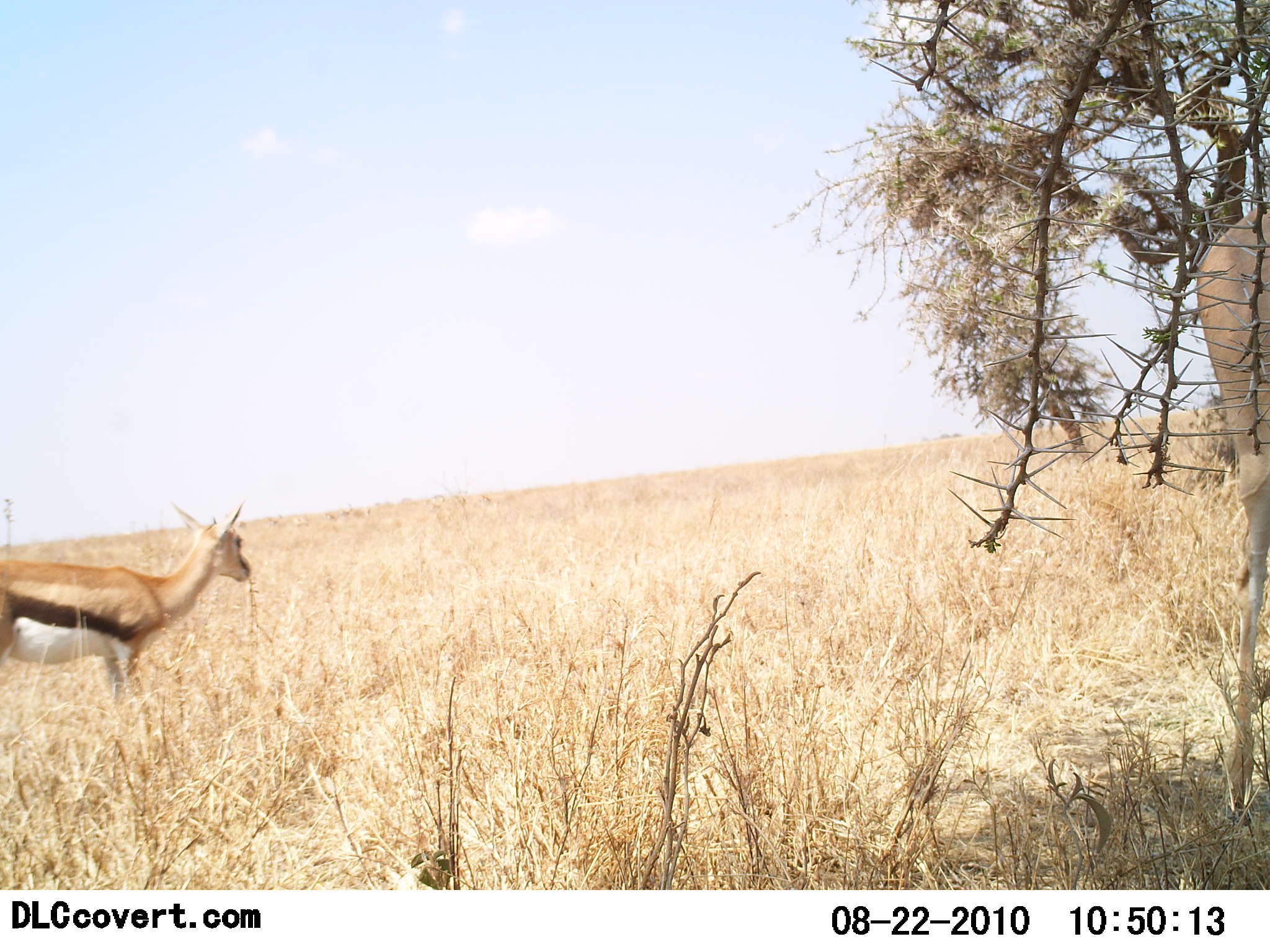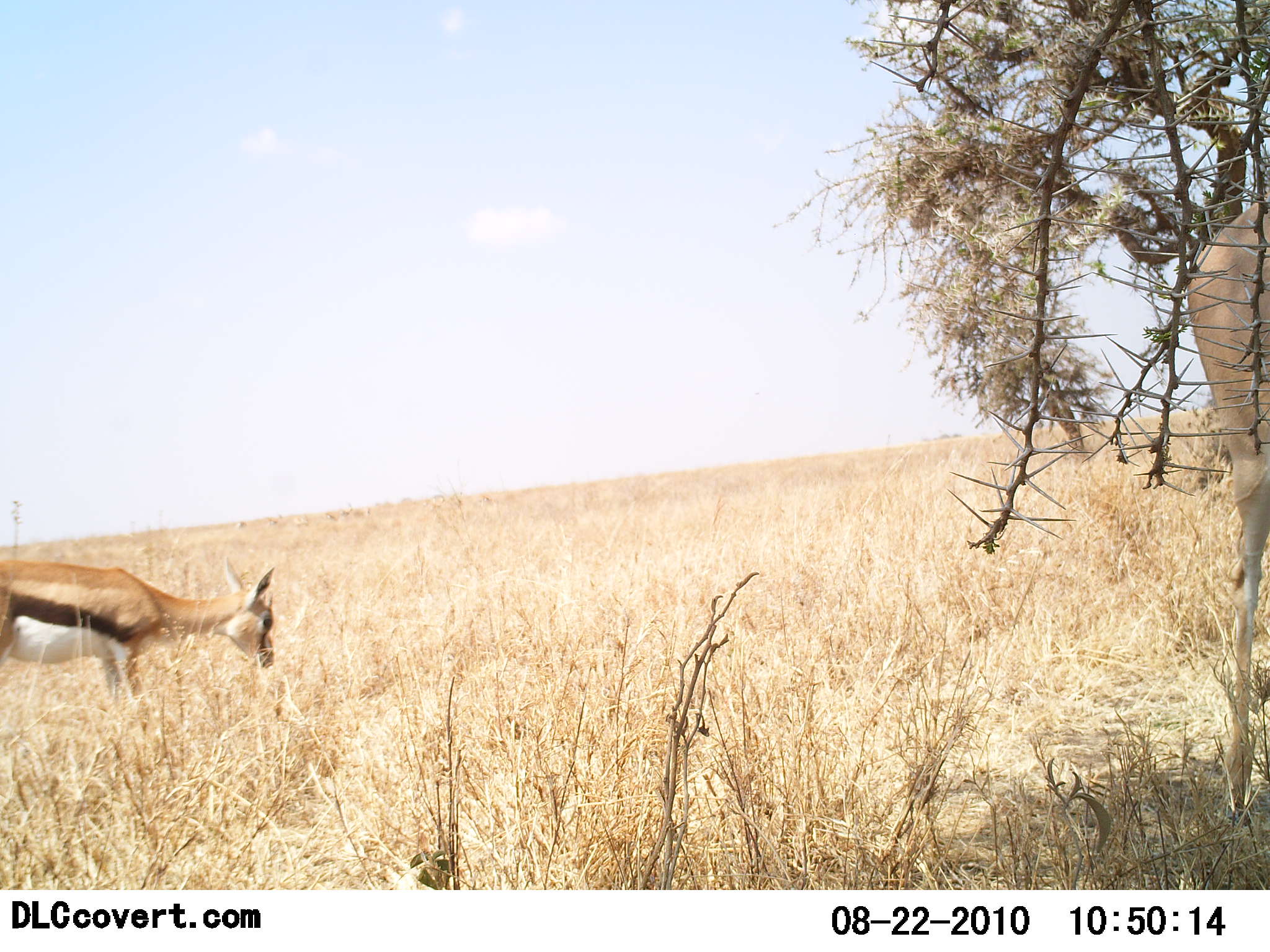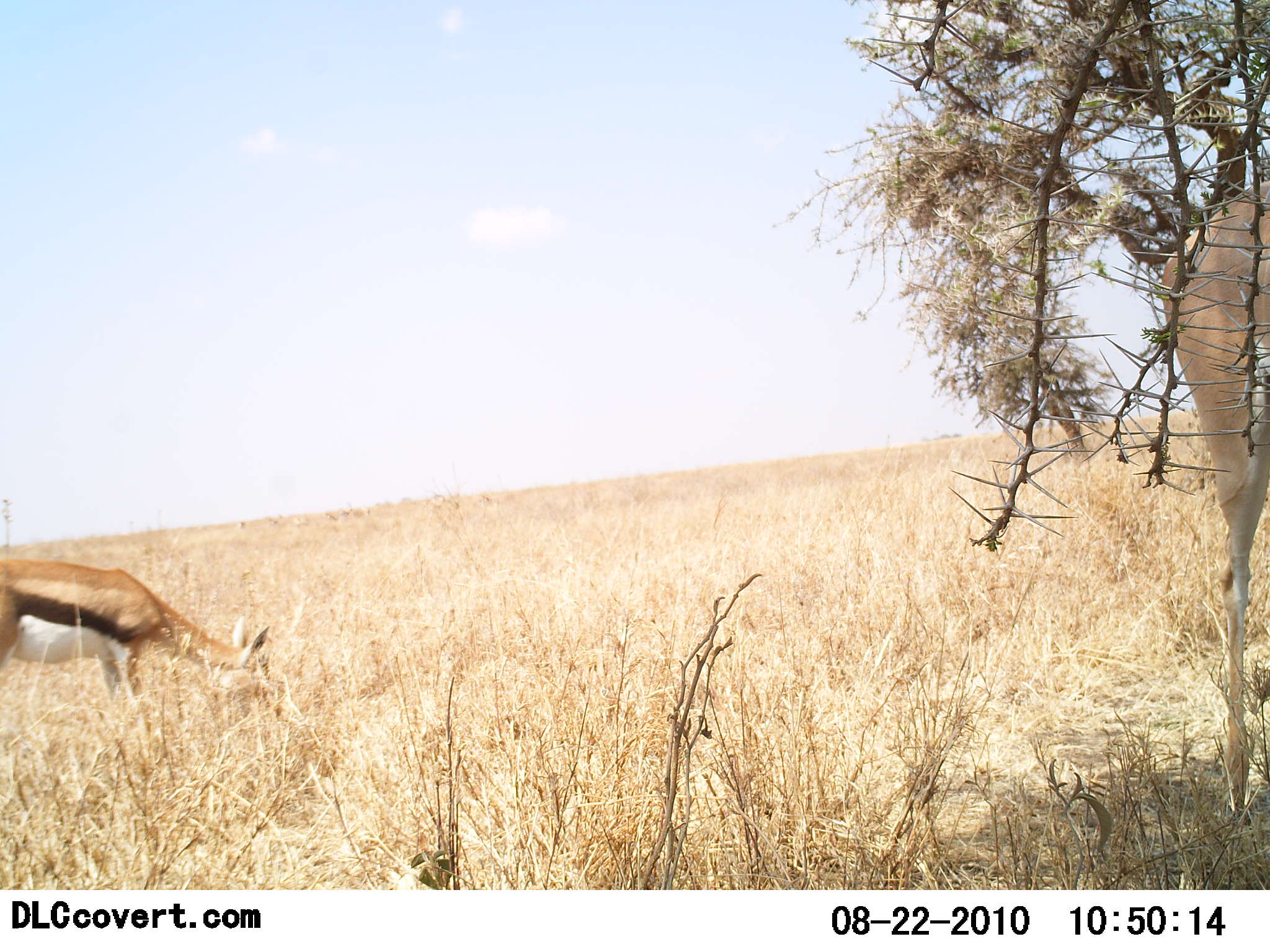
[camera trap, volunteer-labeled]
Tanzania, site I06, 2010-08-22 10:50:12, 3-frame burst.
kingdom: Animalia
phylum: Chordata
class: Mammalia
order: Artiodactyla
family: Bovidae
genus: Eudorcas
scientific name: Eudorcas thomsonii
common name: thomson's gazelle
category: gazellethomsons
Gazellethomsons (thomson's gazelle) (Eudorcas thomsonii), count 2. Behavior (volunteer vote fractions): standing 64%, resting 0%, moving 0%, interacting 0%. Young present (vote fraction): 9%. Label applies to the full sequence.